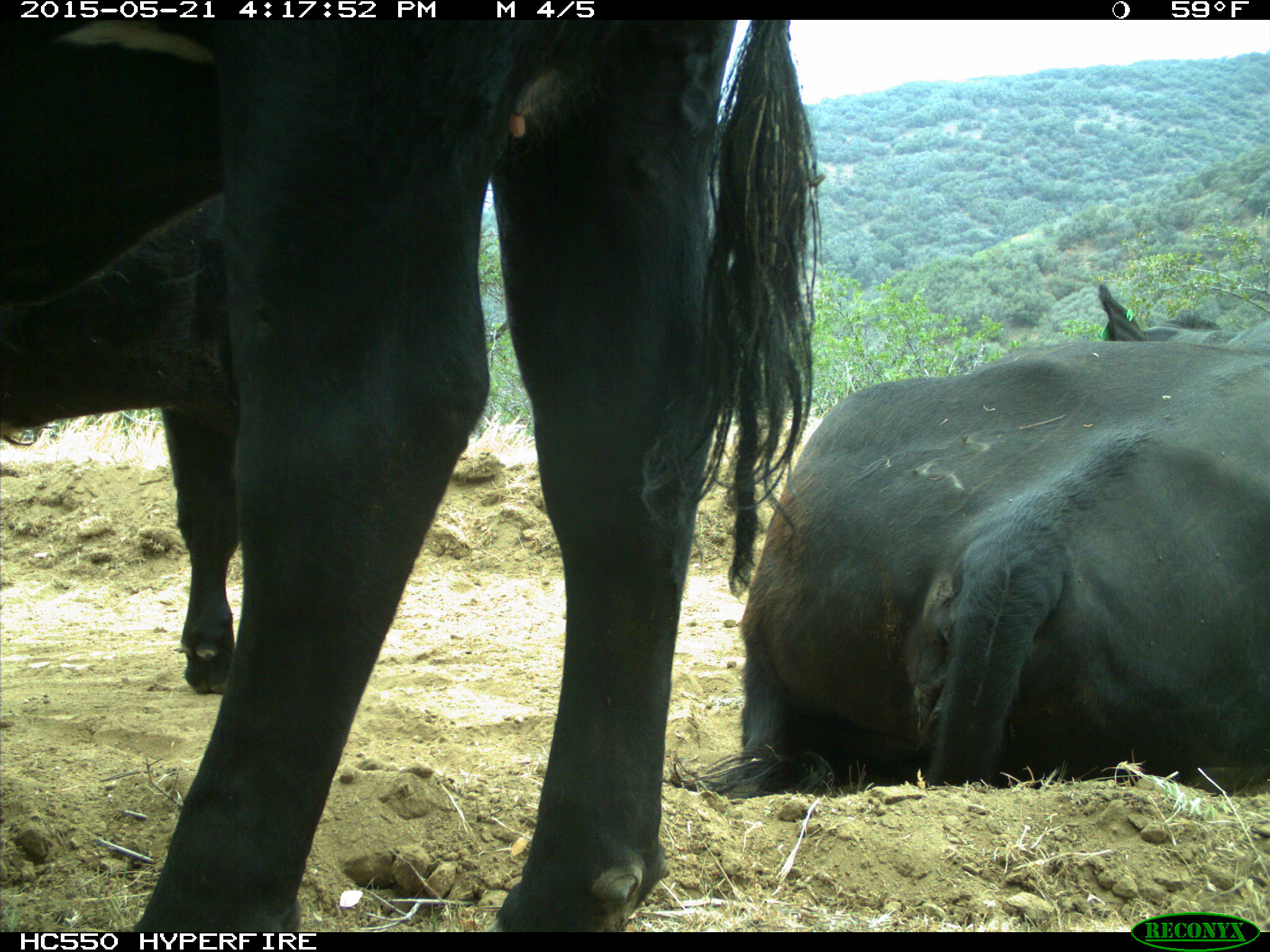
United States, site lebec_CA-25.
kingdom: Animalia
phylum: Chordata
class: Mammalia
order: Artiodactyla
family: Bovidae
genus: Bos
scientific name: Bos taurus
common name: domestic cow